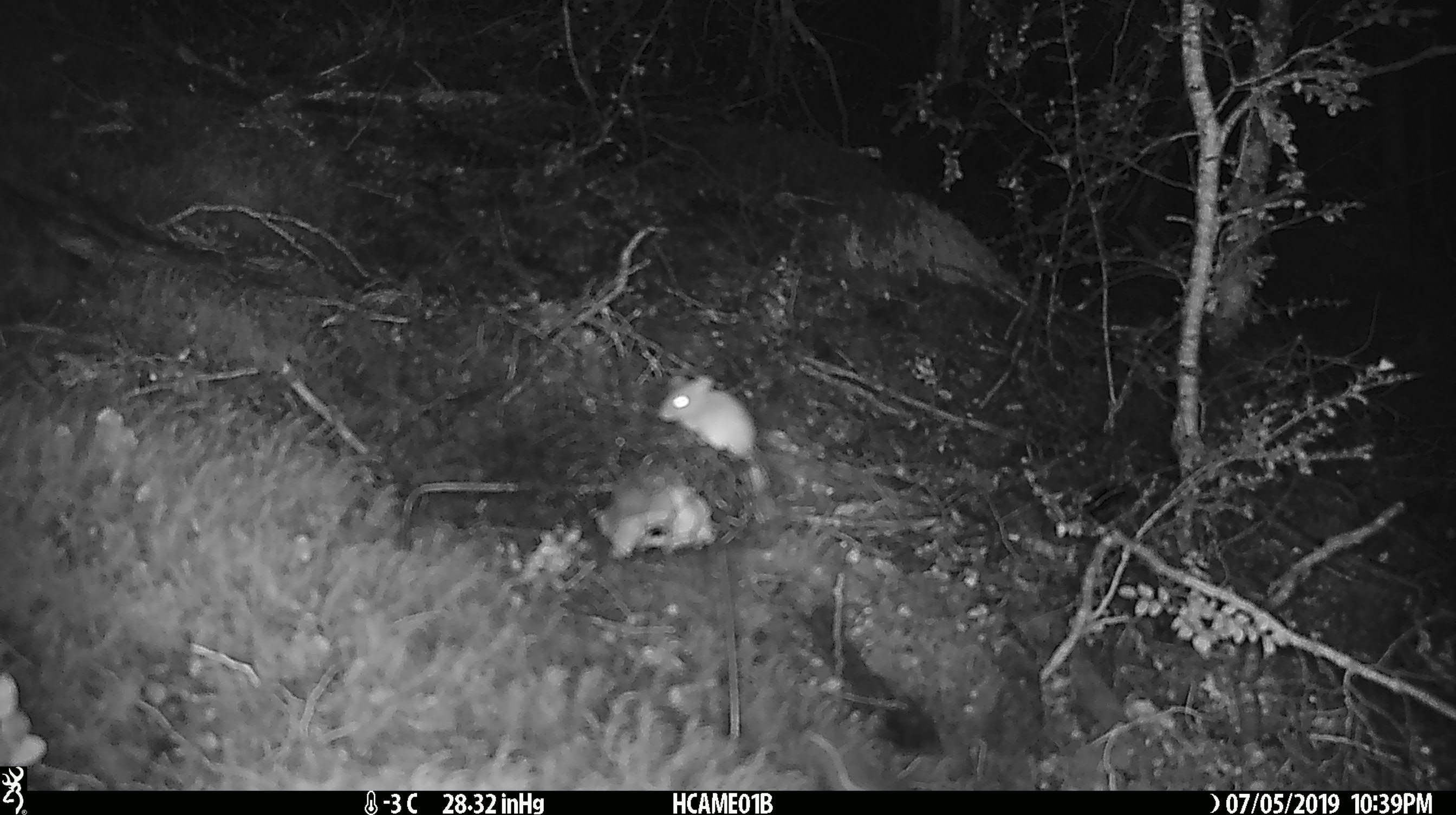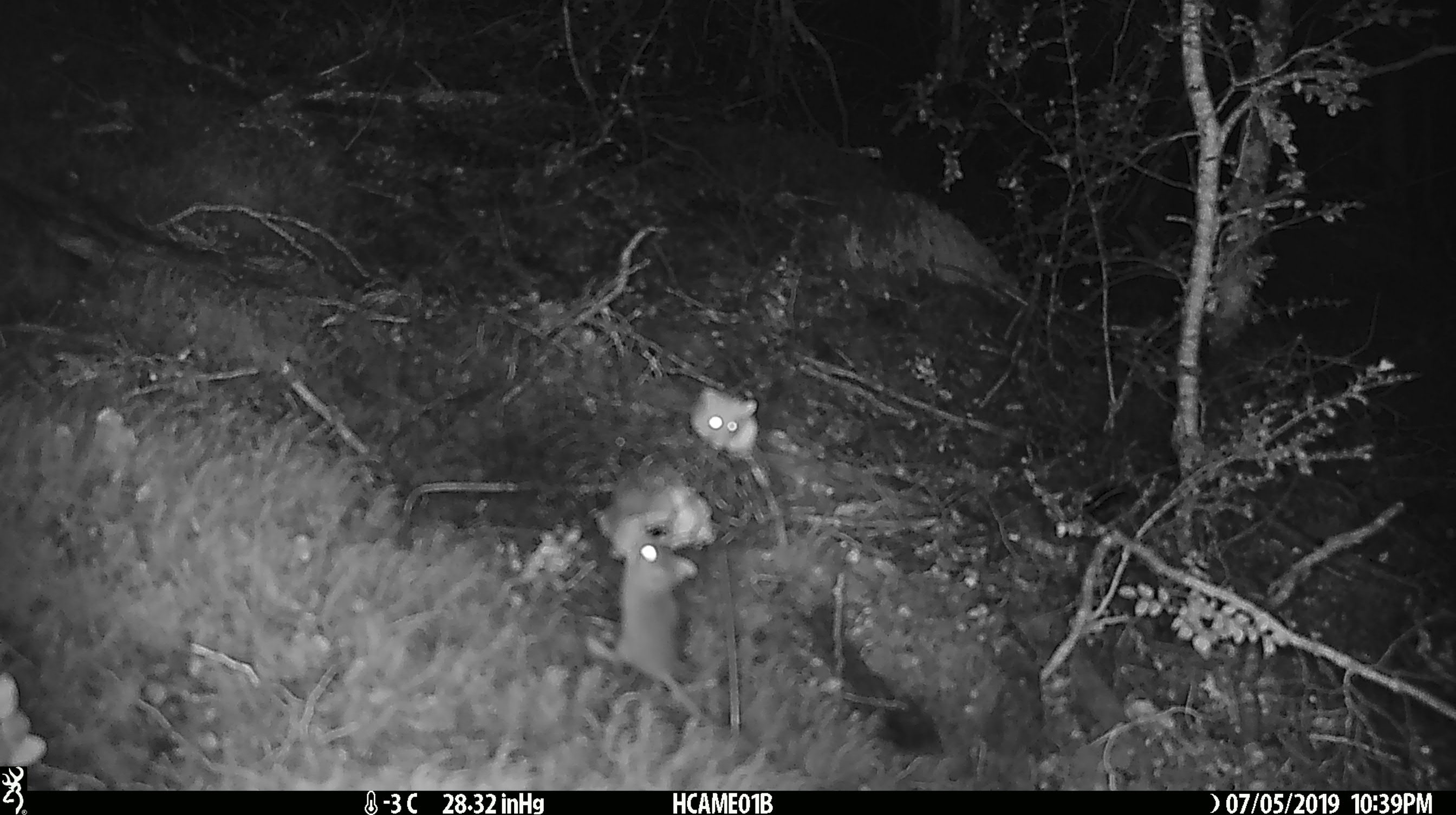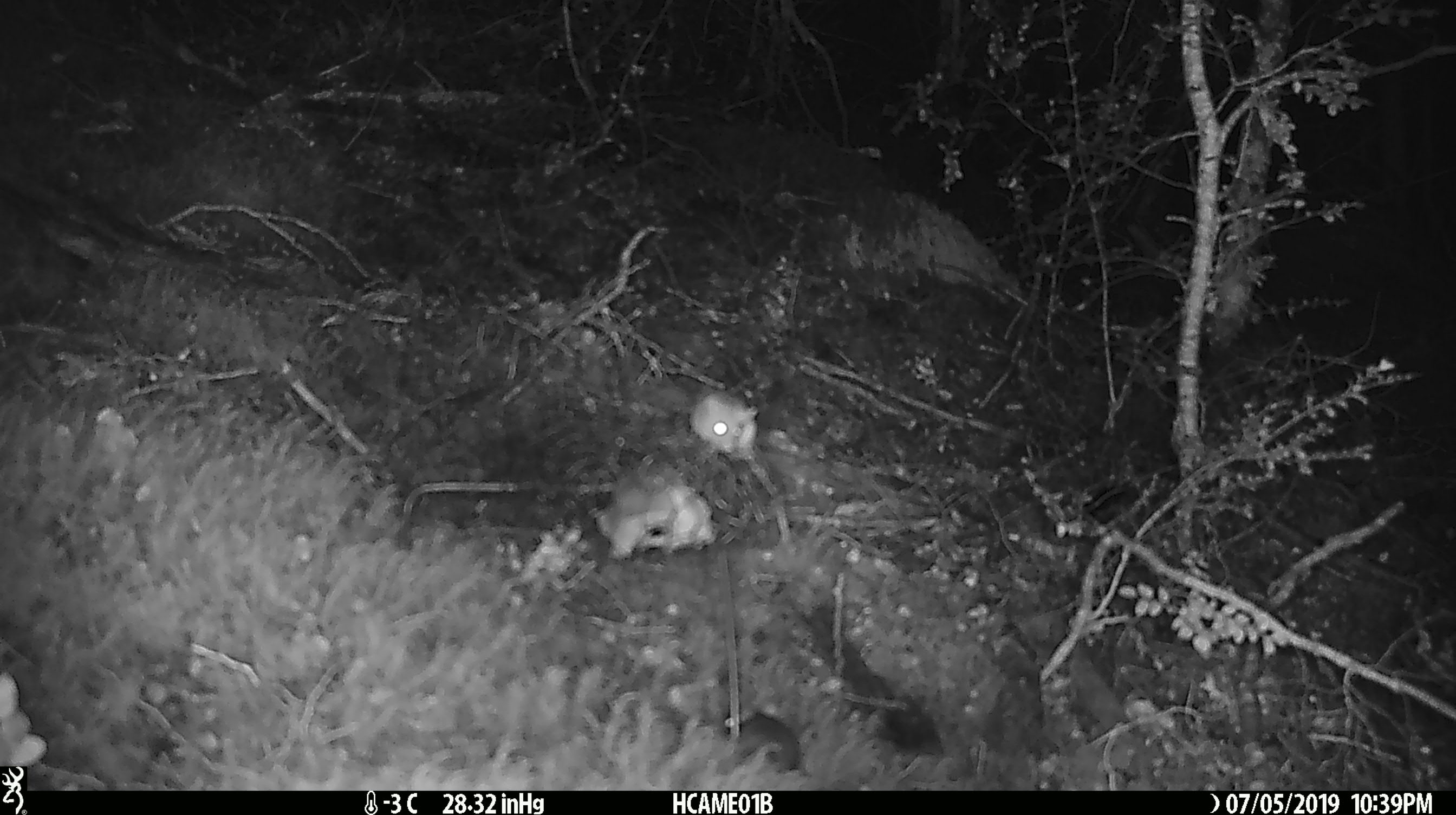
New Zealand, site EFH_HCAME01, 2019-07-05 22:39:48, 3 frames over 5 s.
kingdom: Animalia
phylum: Chordata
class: Mammalia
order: Rodentia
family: Muridae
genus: Mus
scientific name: Mus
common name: mouse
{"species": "mouse (Mus)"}